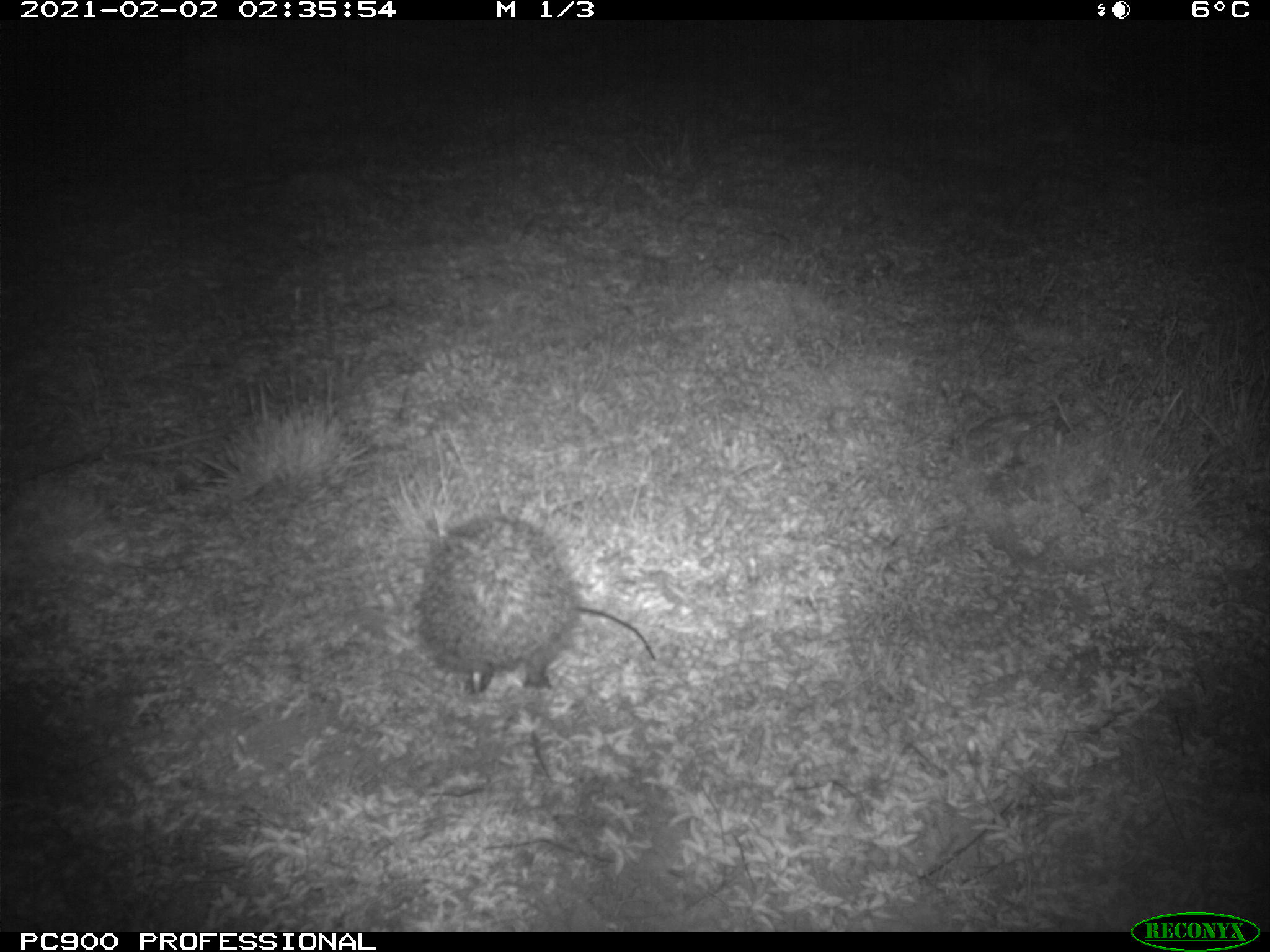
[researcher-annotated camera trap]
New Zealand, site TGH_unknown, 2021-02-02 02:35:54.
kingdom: Animalia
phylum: Chordata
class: Mammalia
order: Eulipotyphla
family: Erinaceidae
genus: Erinaceus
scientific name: Erinaceus europaeus europaeus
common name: european hedgehog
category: hedgehog